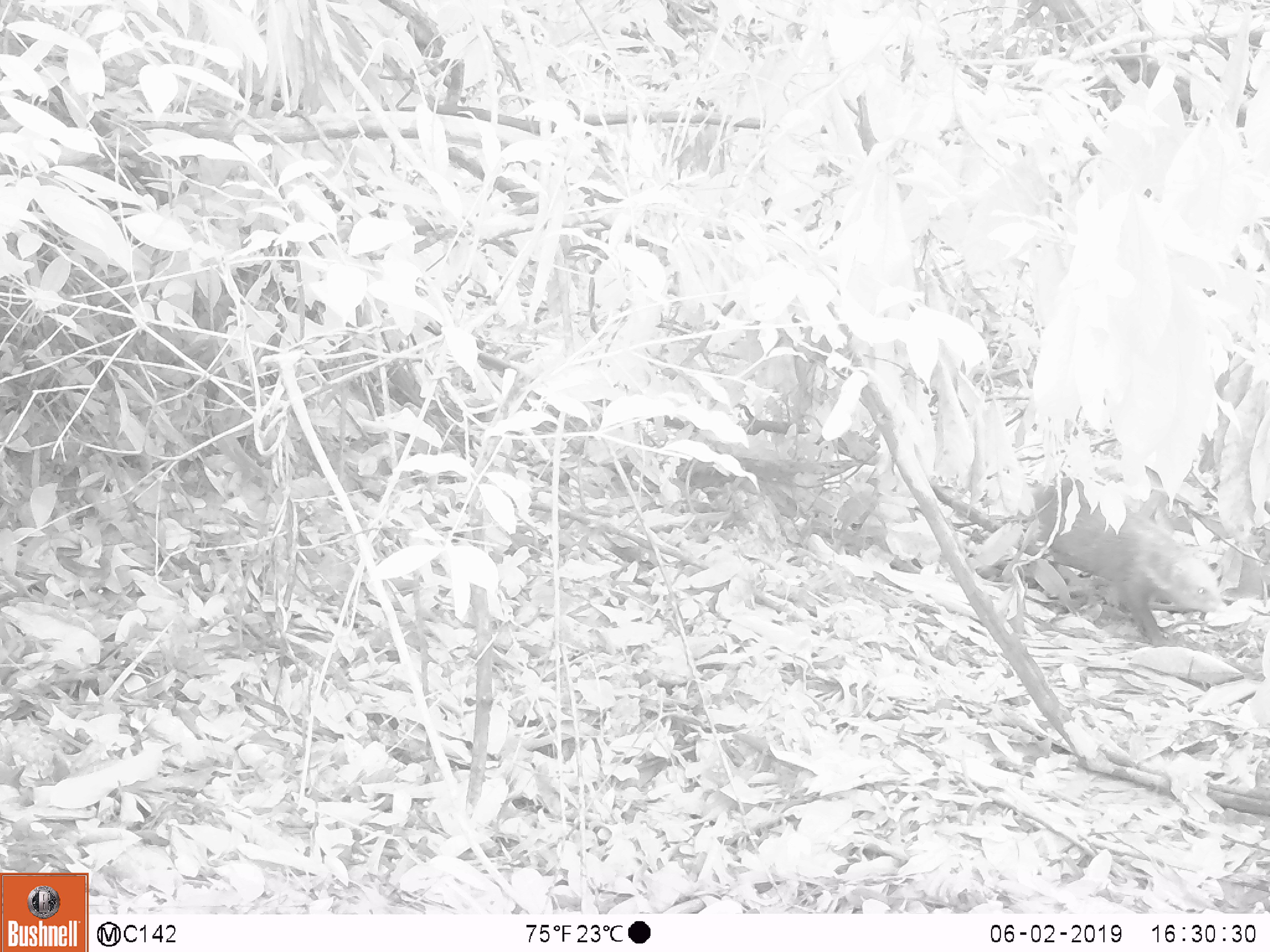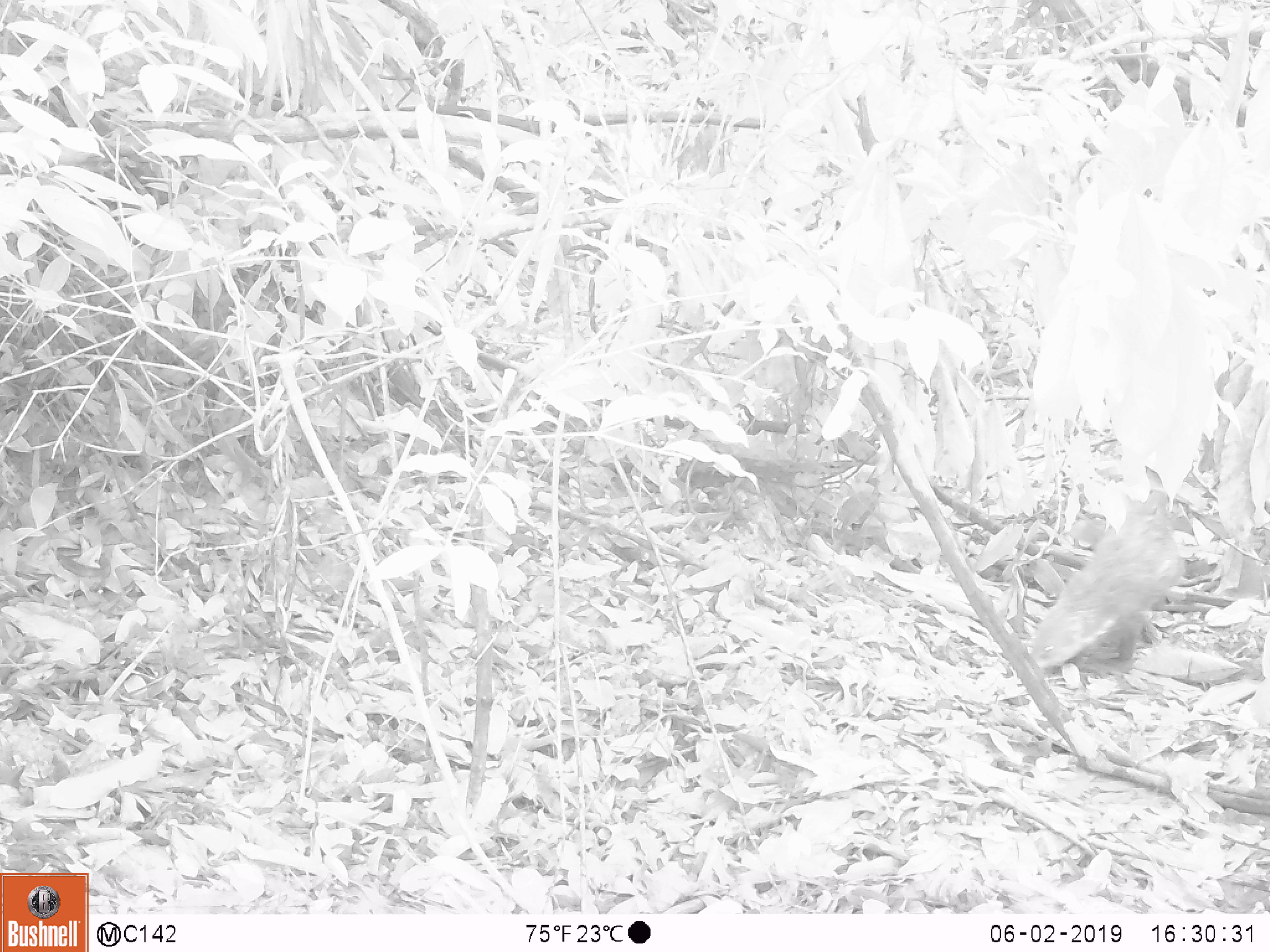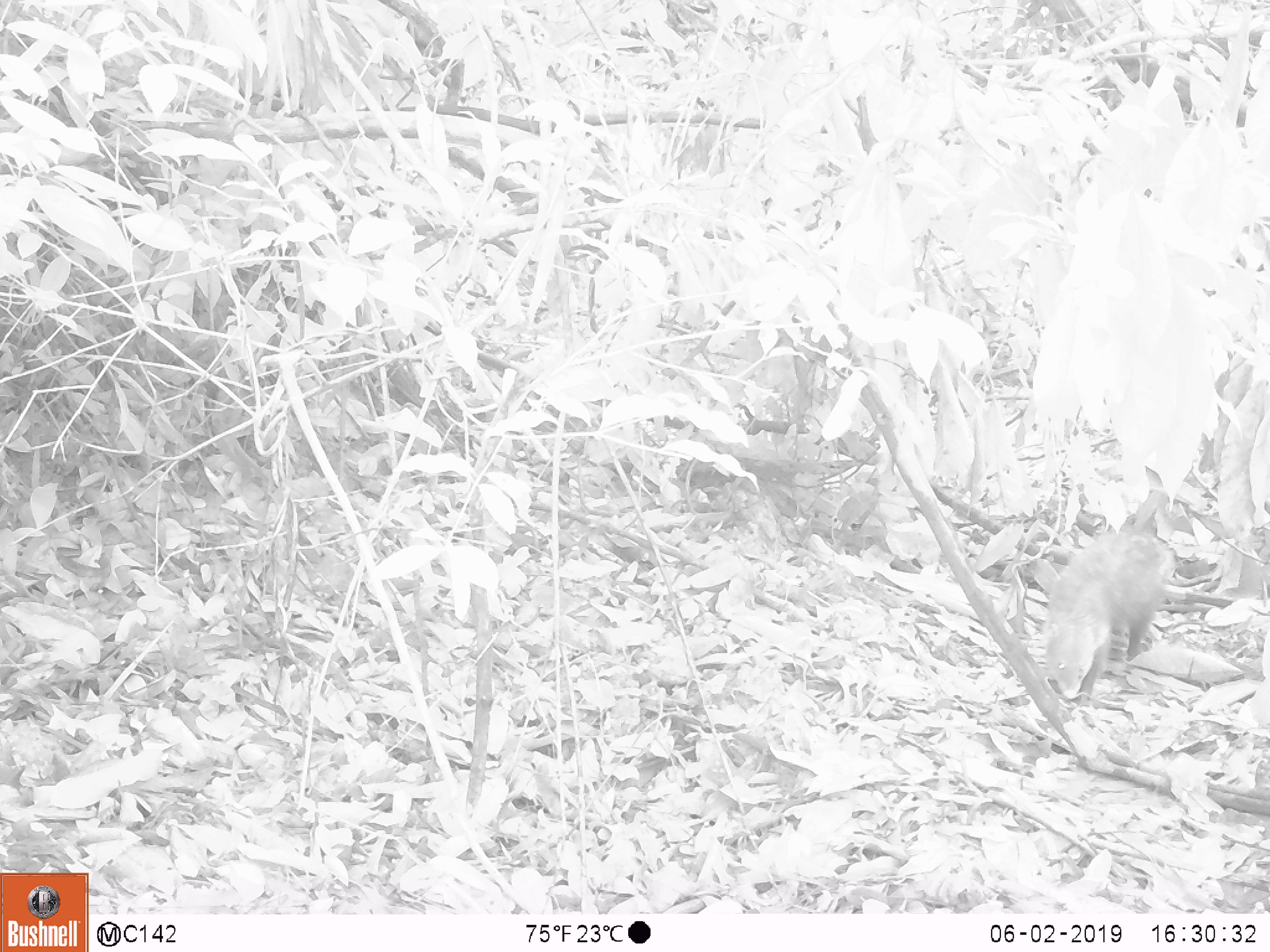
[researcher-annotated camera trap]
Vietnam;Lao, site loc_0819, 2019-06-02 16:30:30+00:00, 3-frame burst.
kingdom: Animalia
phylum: Chordata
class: Mammalia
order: Carnivora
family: Herpestidae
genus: Urva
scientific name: Urva urva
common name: crab-eating mongoose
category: crab eating mongoose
Crab eating mongoose (crab-eating mongoose) (Urva urva). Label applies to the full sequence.